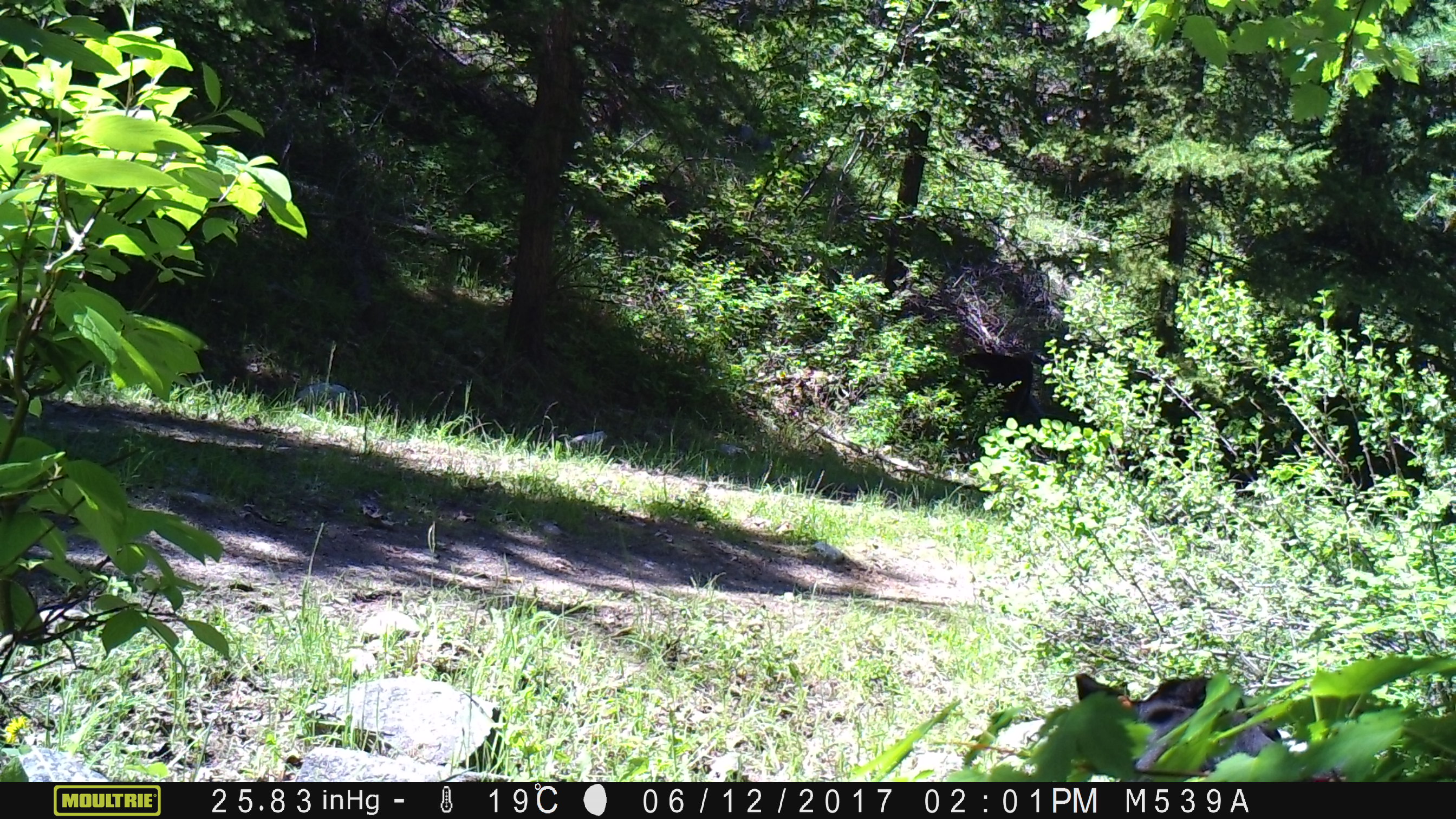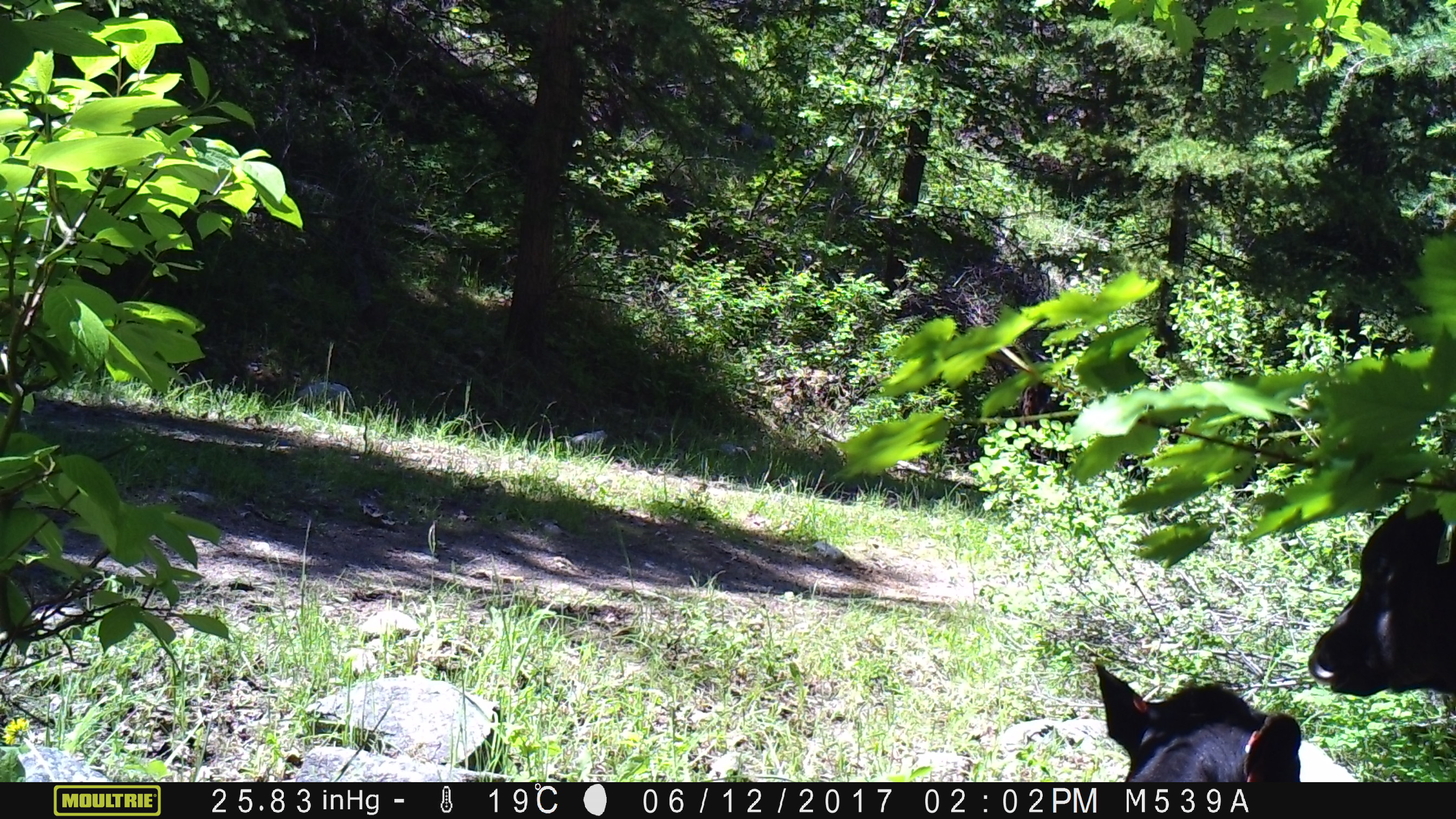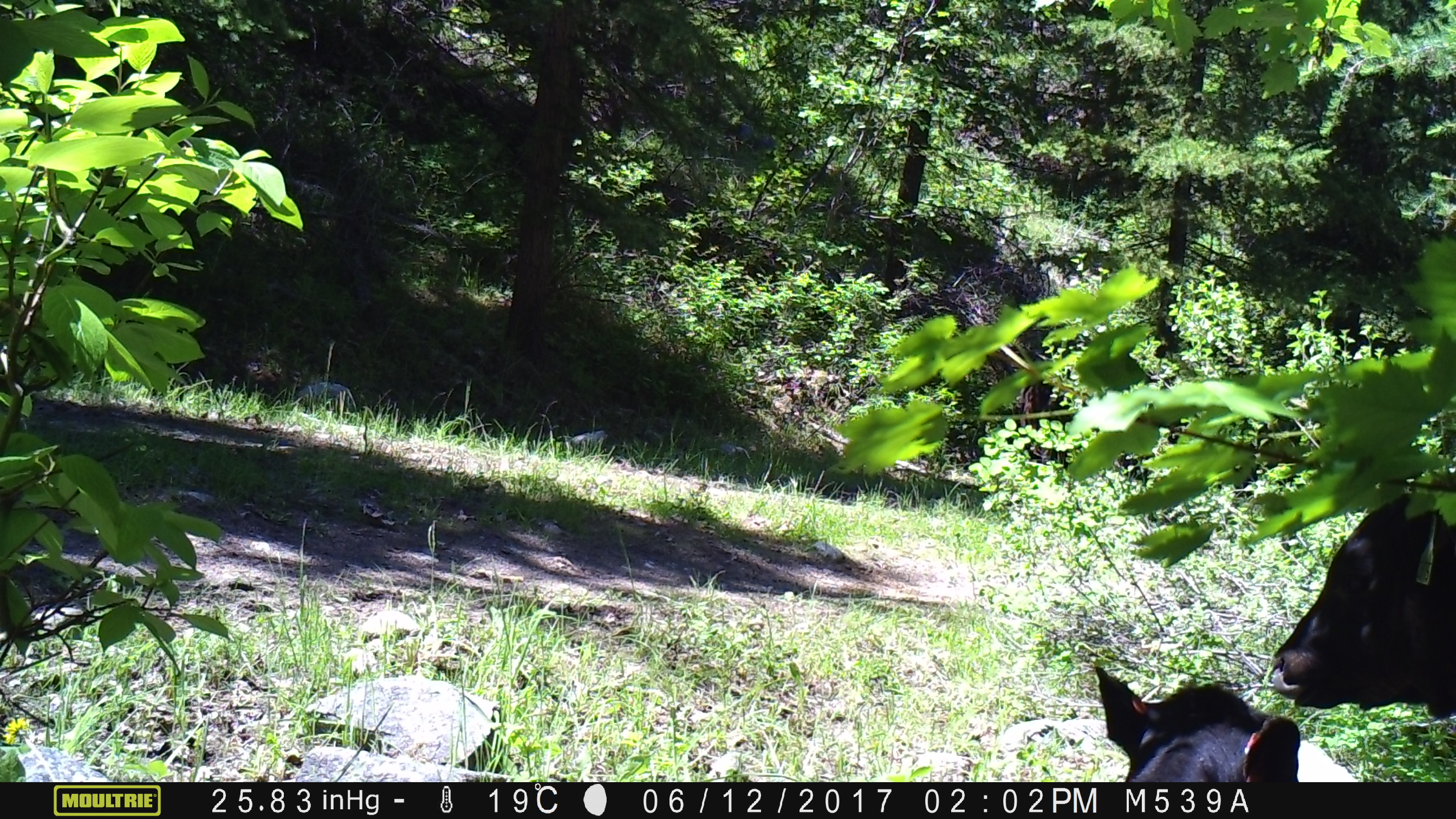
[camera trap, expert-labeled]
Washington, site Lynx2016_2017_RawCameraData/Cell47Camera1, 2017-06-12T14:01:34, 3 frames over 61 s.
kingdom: Animalia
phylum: Chordata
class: Mammalia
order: Artiodactyla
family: Bovidae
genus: Bos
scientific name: Bos taurus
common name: domestic cattle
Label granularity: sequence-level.